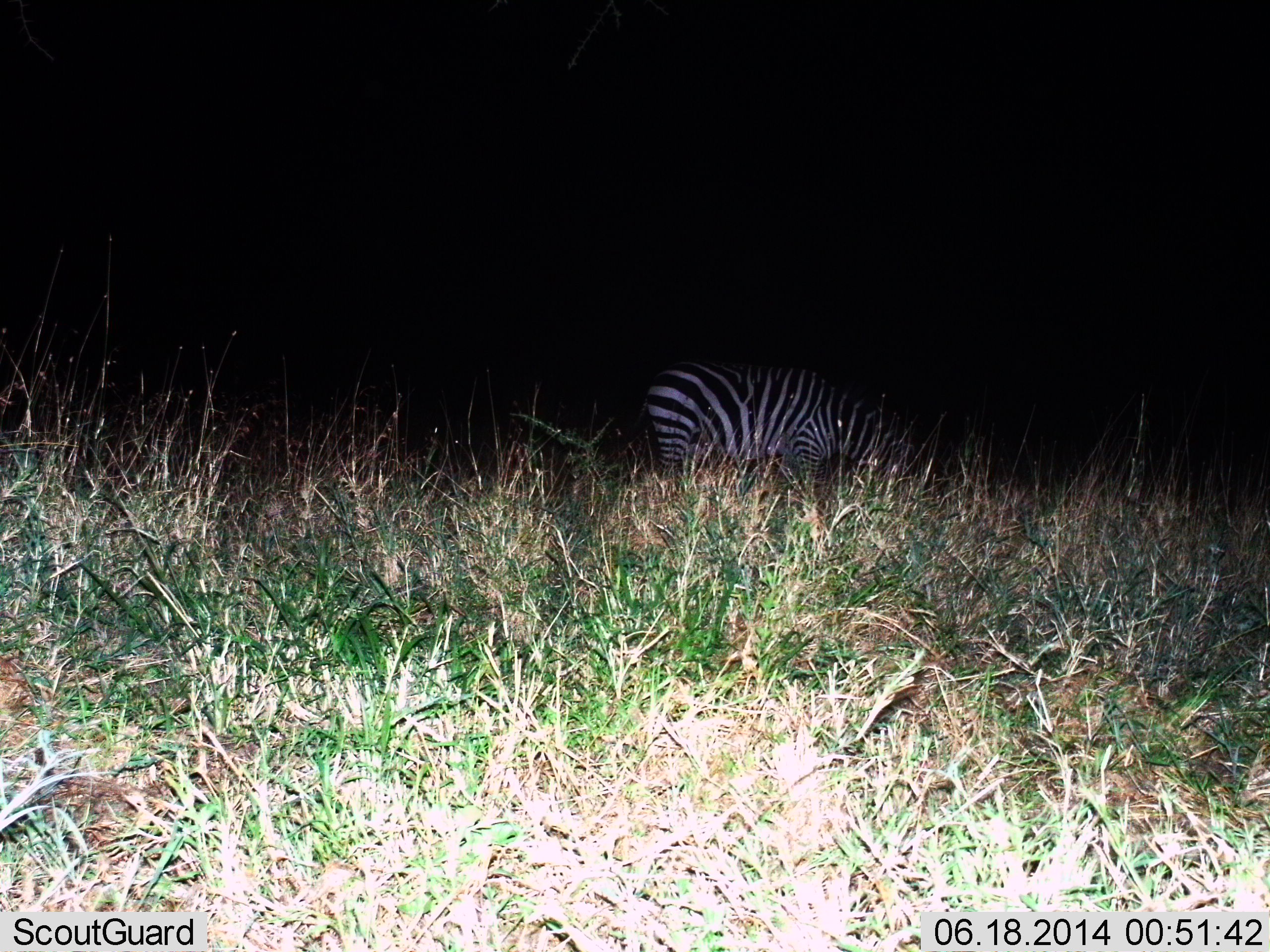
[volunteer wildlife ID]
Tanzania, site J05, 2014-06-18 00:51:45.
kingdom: Animalia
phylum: Chordata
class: Mammalia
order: Perissodactyla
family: Equidae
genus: Equus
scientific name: Equus quagga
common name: plains zebra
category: zebra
Zebra (plains zebra) (Equus quagga), count 1. Behavior (volunteer vote fractions): standing 50%, resting 0%, moving 0%, interacting 0%. Young present (vote fraction): 0%. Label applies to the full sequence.